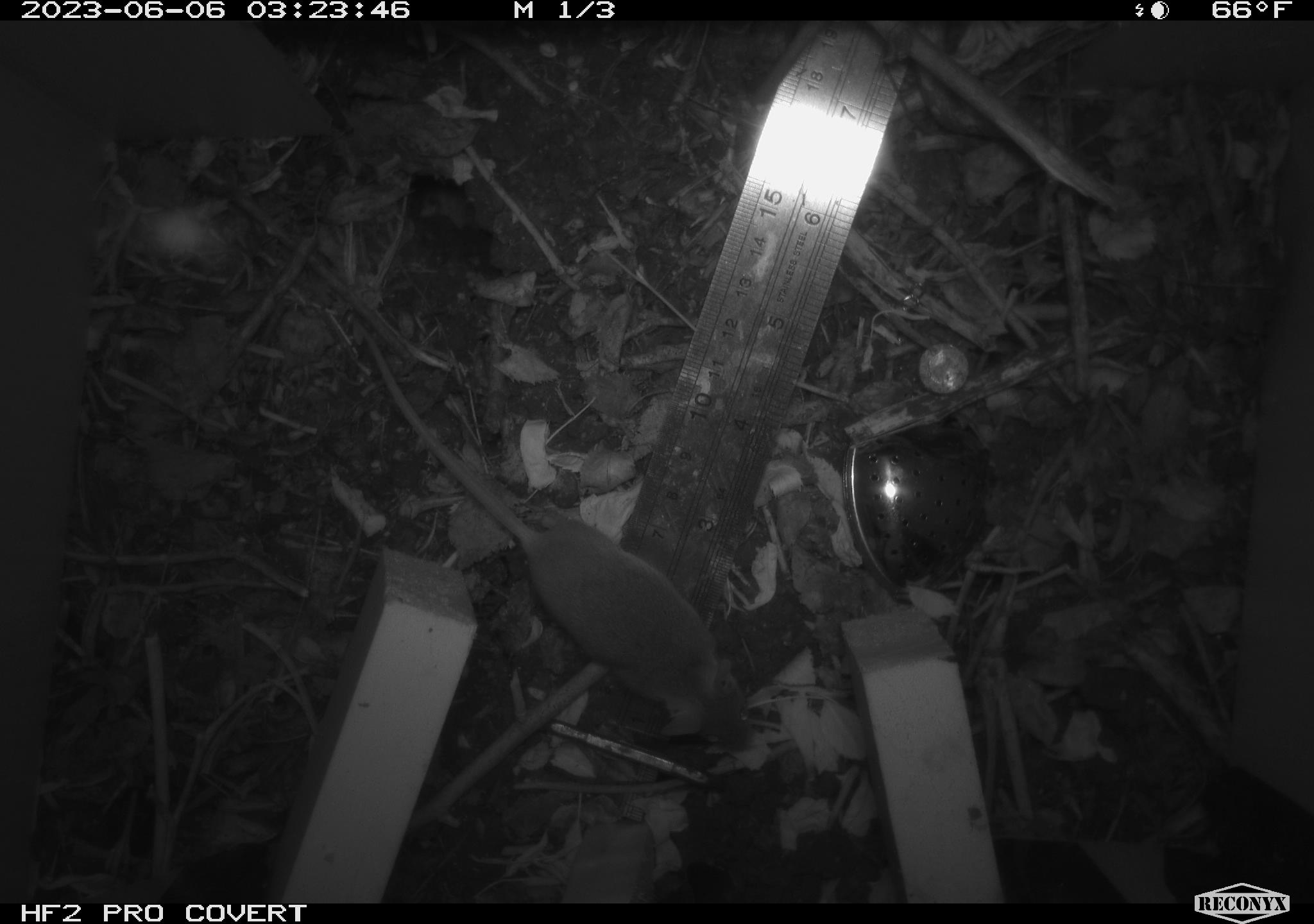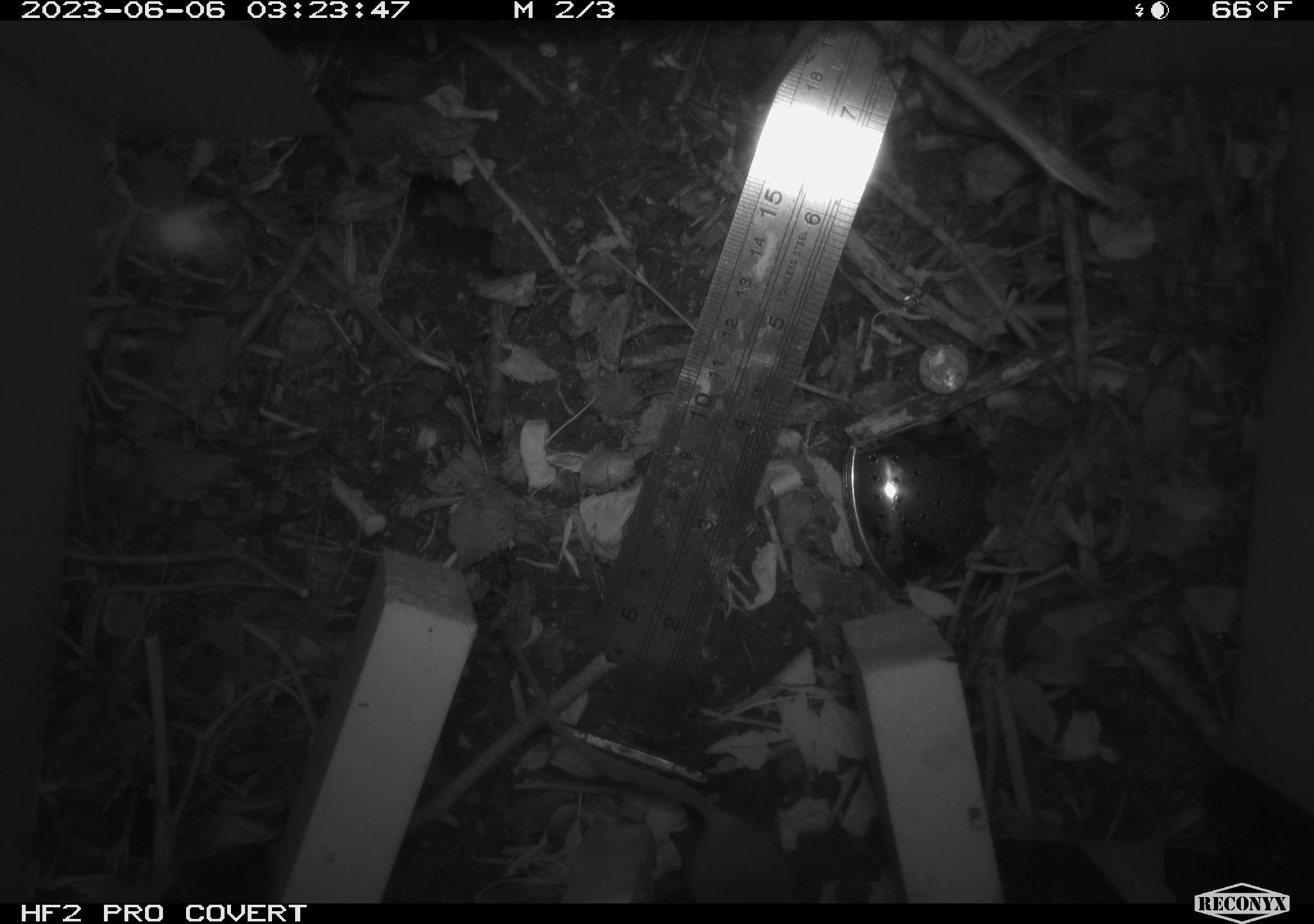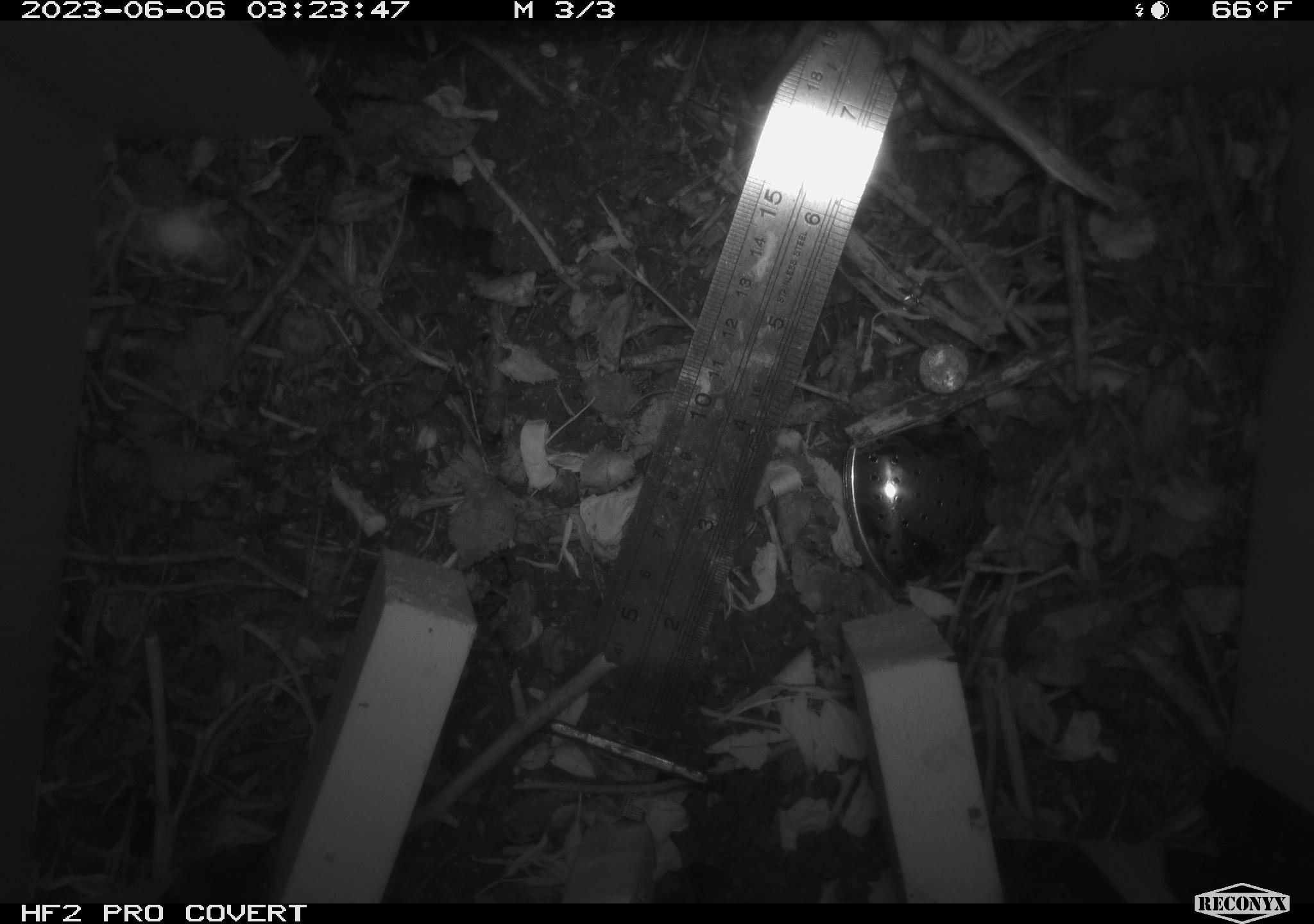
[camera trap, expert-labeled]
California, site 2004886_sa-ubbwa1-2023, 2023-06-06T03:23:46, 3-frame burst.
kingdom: Animalia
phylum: Chordata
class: Mammalia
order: Rodentia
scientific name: Rodentia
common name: rodent